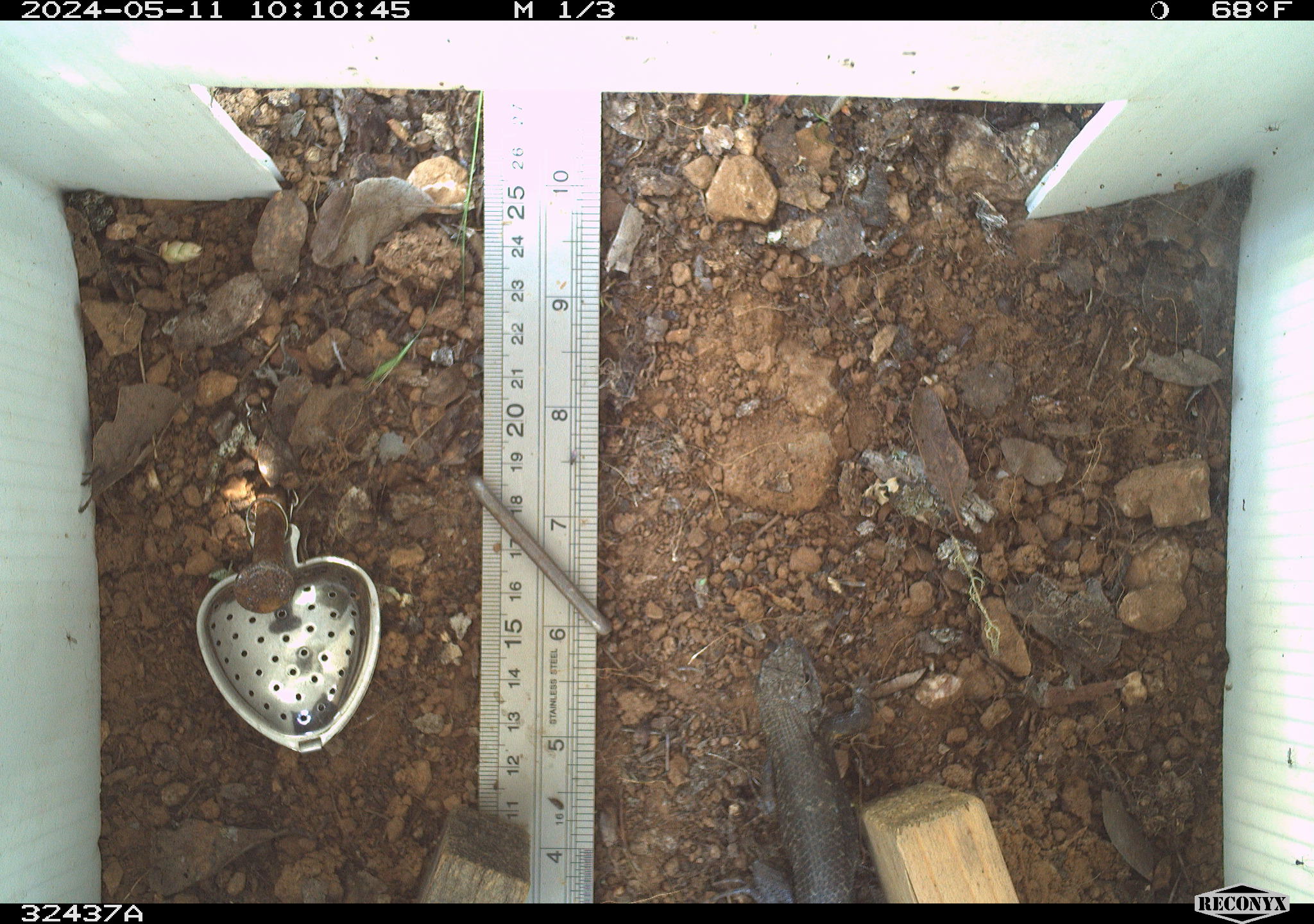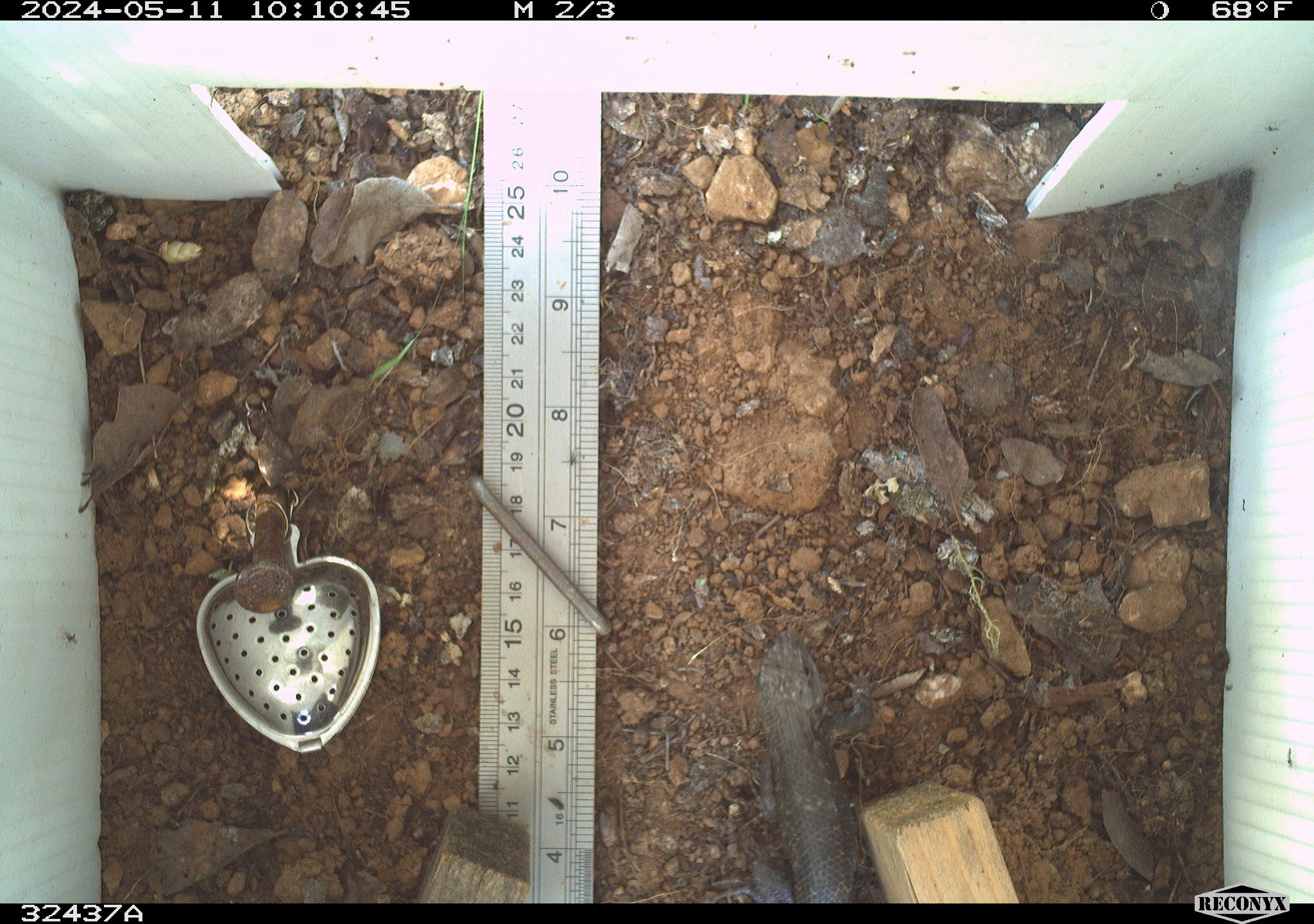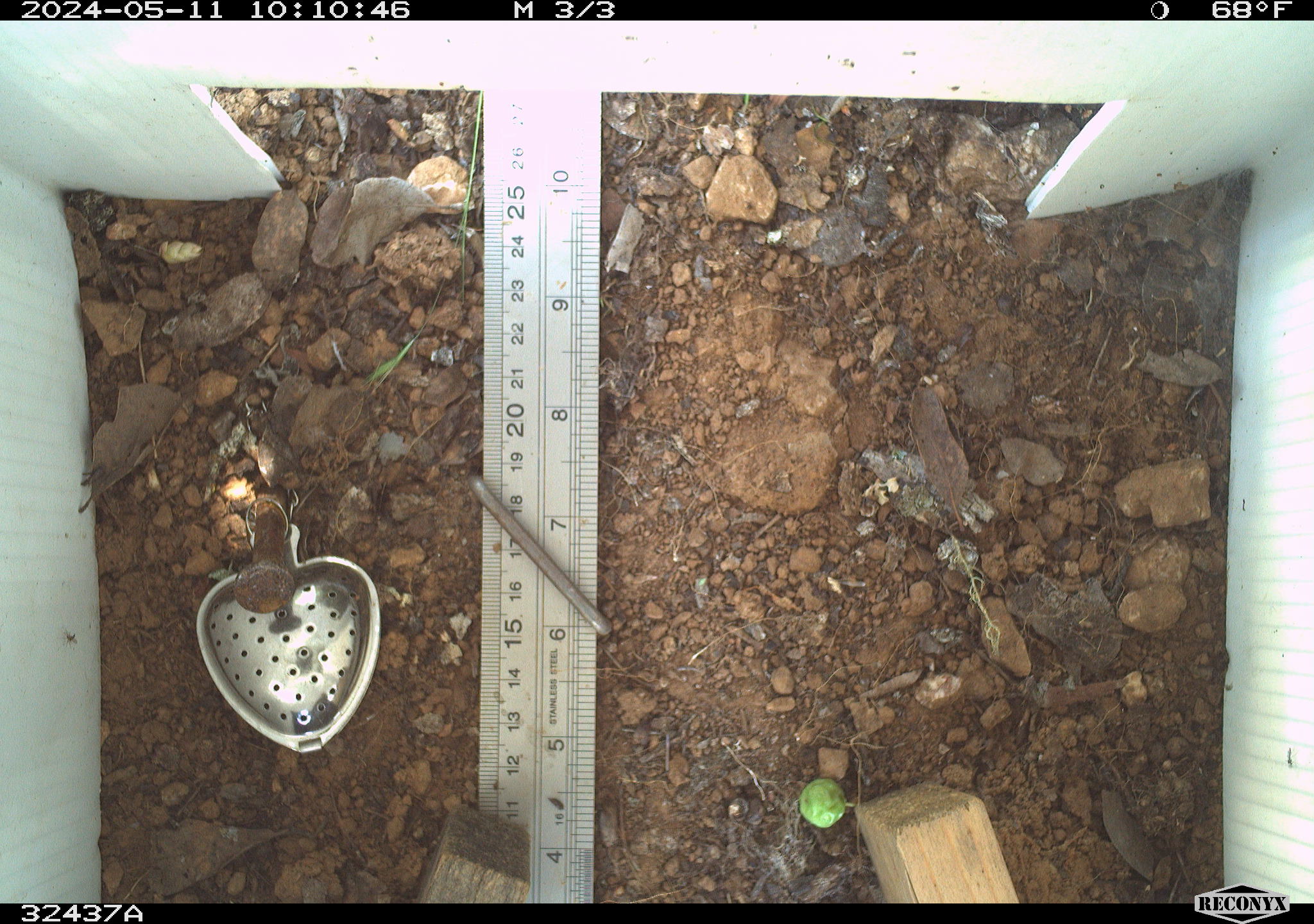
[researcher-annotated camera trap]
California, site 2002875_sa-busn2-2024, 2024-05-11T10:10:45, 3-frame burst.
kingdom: Animalia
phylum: Chordata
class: Reptilia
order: Squamata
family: Phrynosomatidae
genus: Sceloporus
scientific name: Sceloporus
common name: spiny lizards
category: sceloporus species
Sceloporus species (spiny lizards) (Sceloporus).